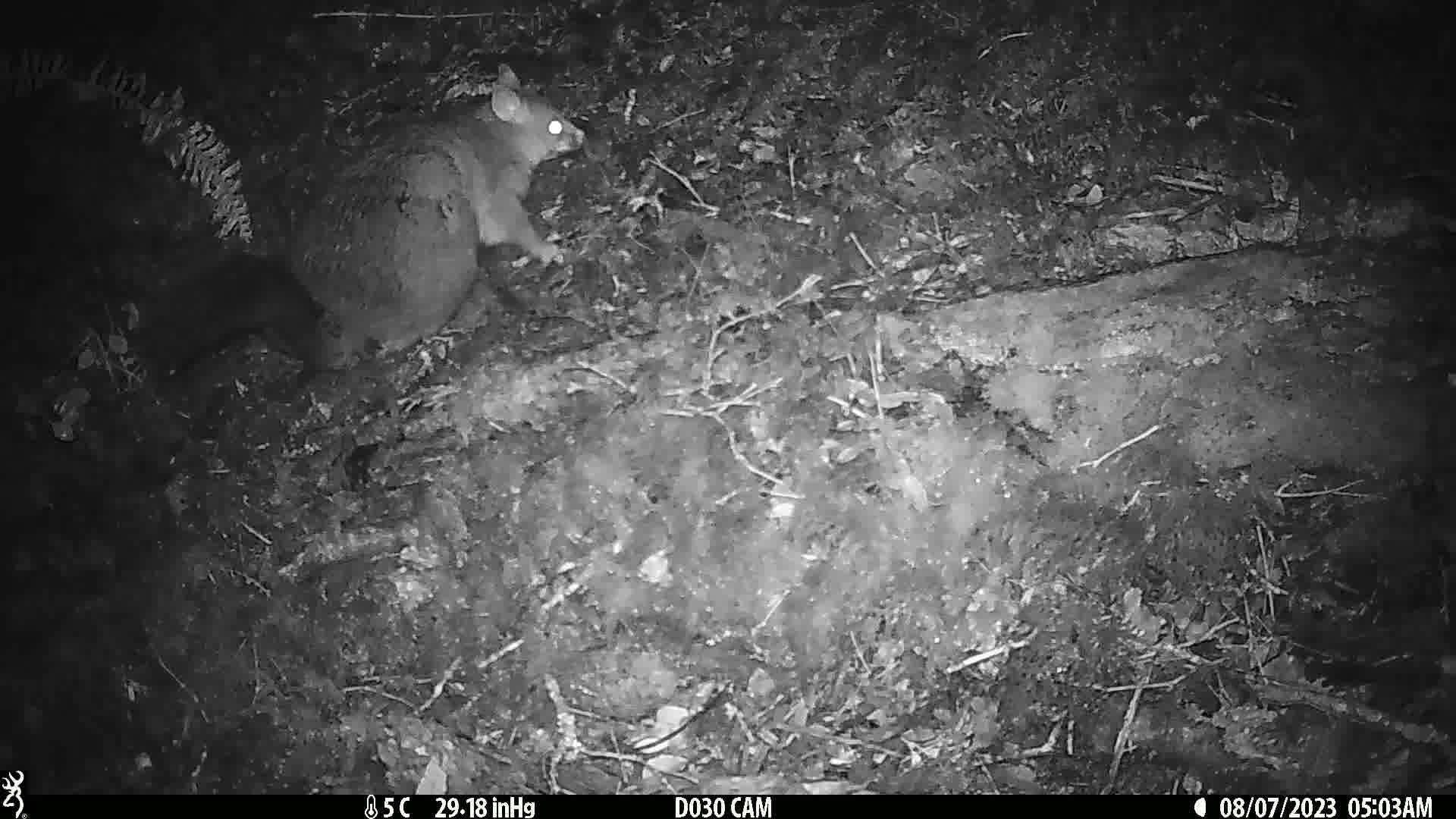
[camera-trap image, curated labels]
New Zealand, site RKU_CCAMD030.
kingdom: Animalia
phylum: Chordata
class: Mammalia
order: Diprotodontia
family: Phalangeridae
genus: Trichosurus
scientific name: Trichosurus vulpecula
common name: common brushtail possum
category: possum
Possum (common brushtail possum) (Trichosurus vulpecula).